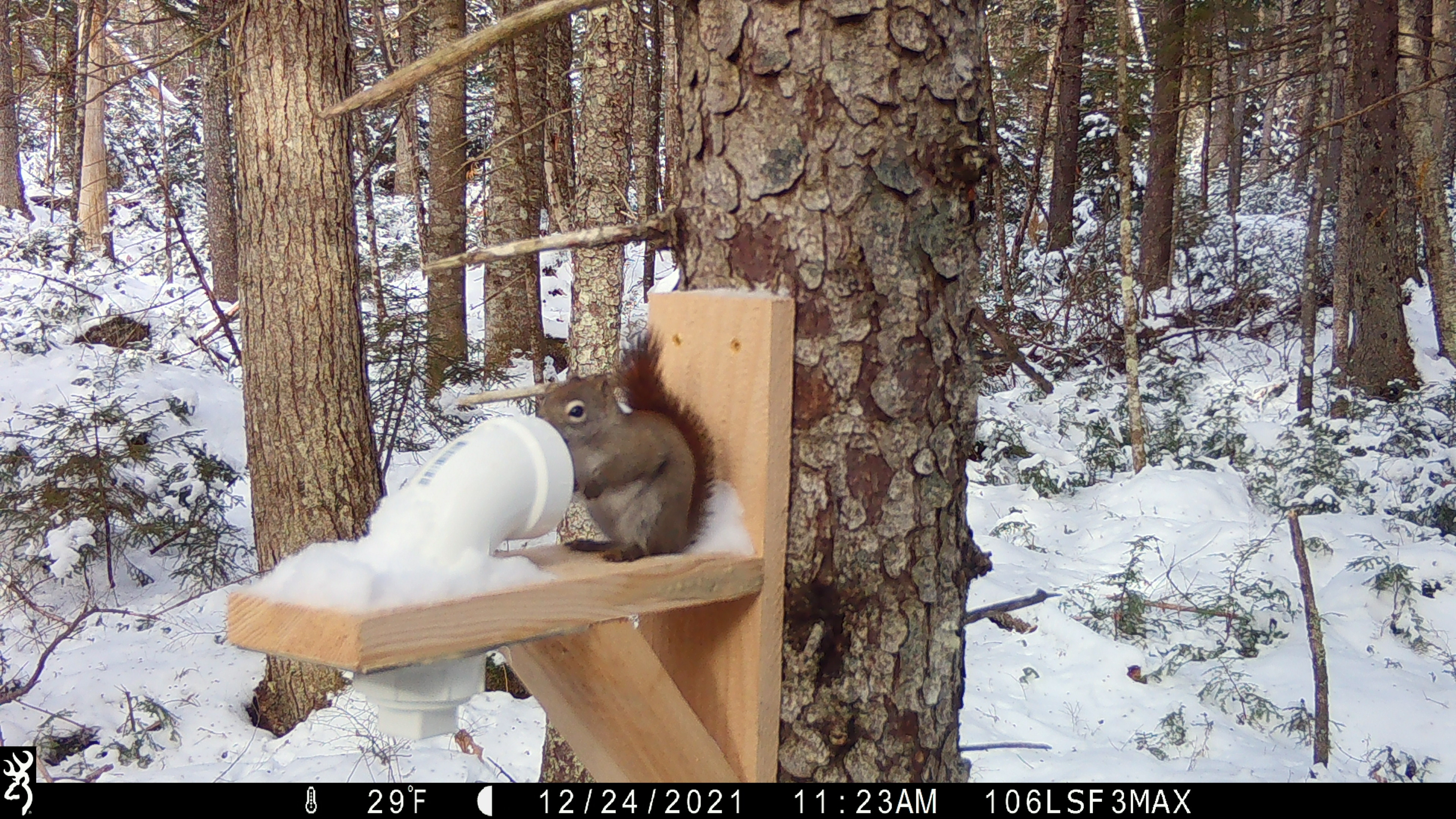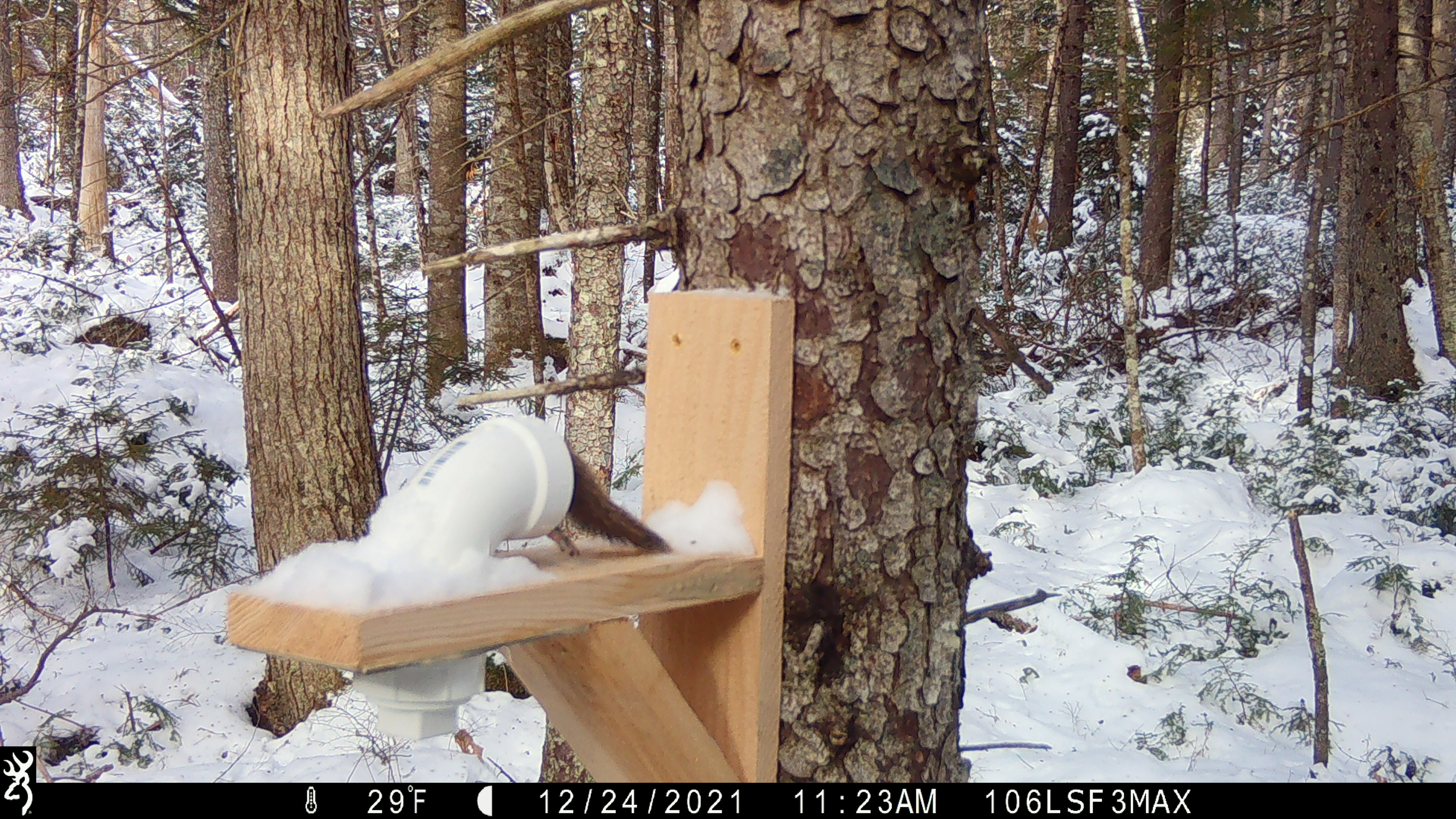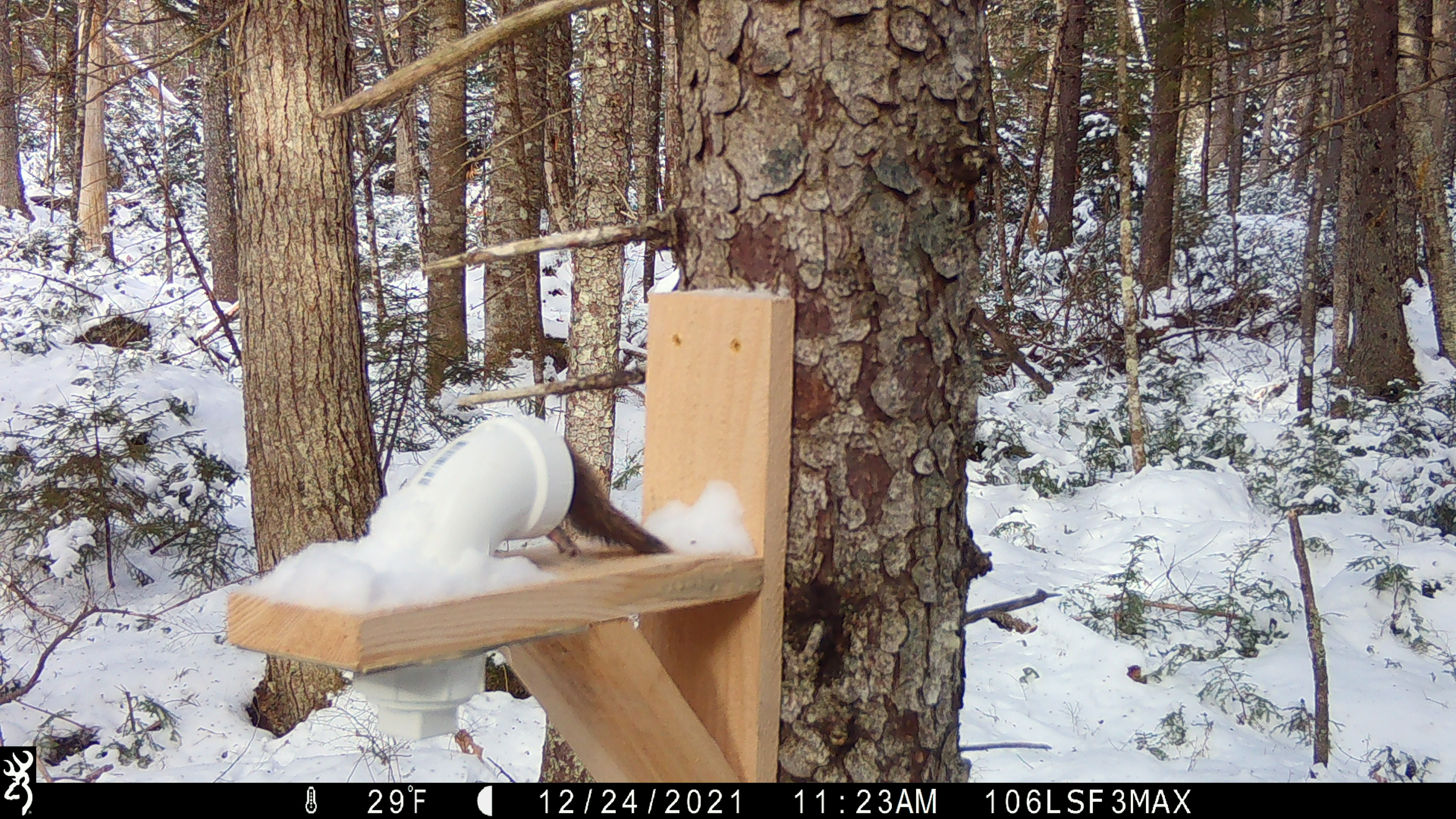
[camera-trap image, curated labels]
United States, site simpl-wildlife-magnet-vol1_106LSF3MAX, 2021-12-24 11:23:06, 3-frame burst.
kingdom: Animalia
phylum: Chordata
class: Mammalia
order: Rodentia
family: Sciuridae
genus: Tamiasciurus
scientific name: Tamiasciurus hudsonicus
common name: red squirrel